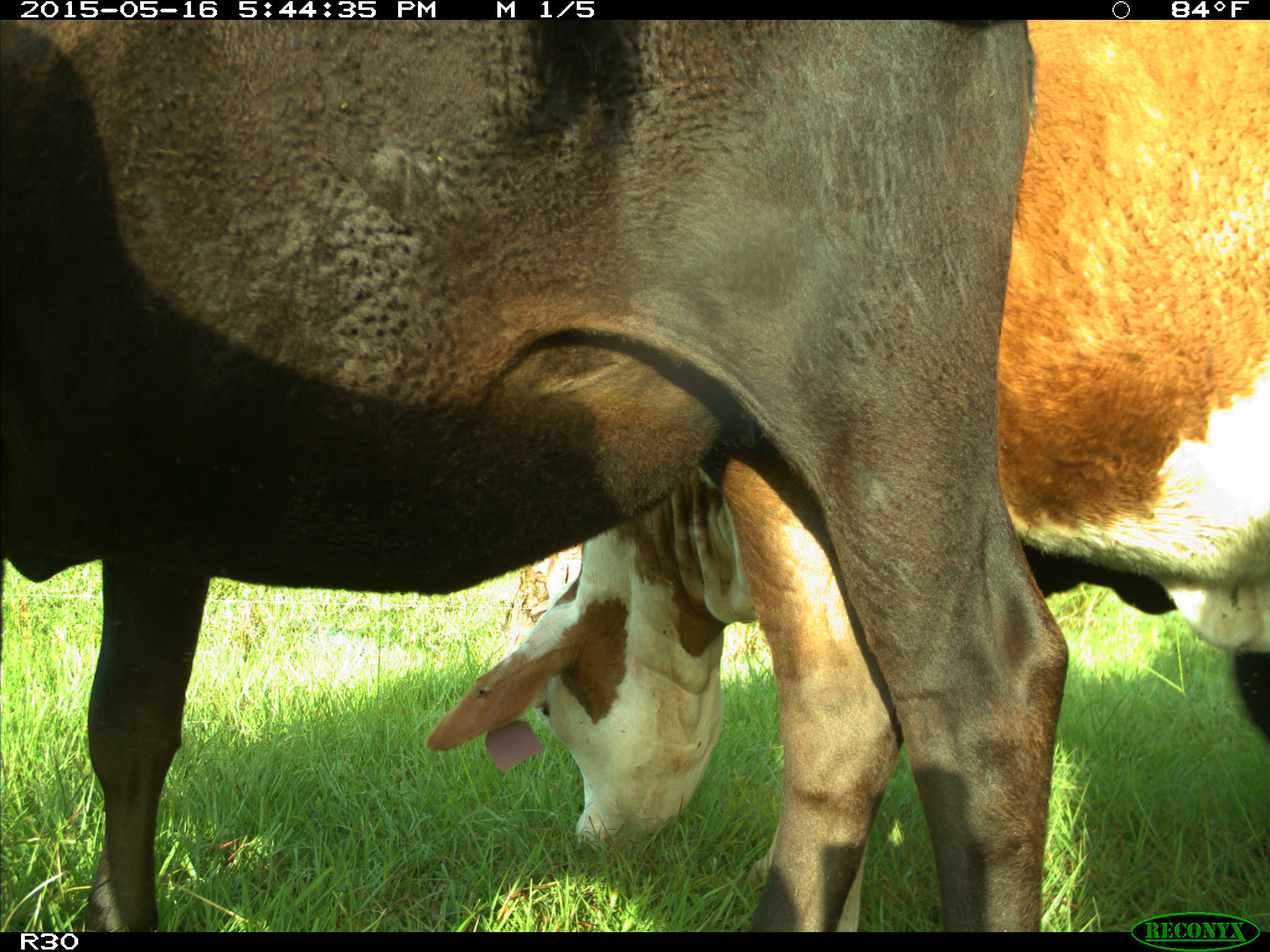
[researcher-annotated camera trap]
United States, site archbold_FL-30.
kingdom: Animalia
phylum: Chordata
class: Mammalia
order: Artiodactyla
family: Bovidae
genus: Bos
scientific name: Bos taurus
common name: domestic cow